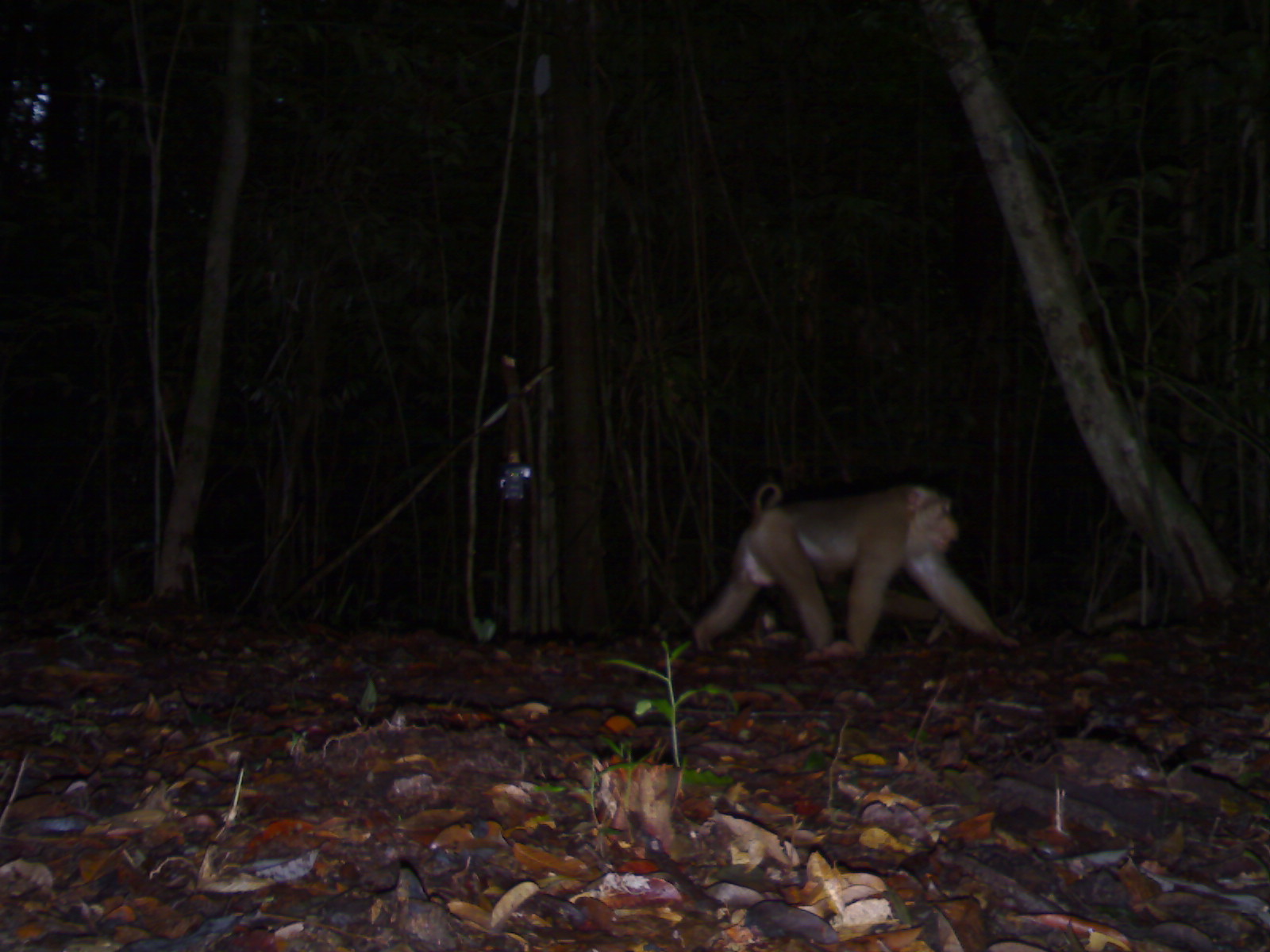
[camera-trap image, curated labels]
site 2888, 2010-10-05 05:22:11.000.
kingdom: Animalia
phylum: Chordata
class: Mammalia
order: Primates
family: Cercopithecidae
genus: Macaca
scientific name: Macaca nemestrina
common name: southern pig-tailed macaque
Macaca nemestrina (southern pig-tailed macaque), count 1.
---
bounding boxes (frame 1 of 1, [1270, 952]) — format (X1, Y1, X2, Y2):
macaca nemestrina: (687, 479, 1022, 663)